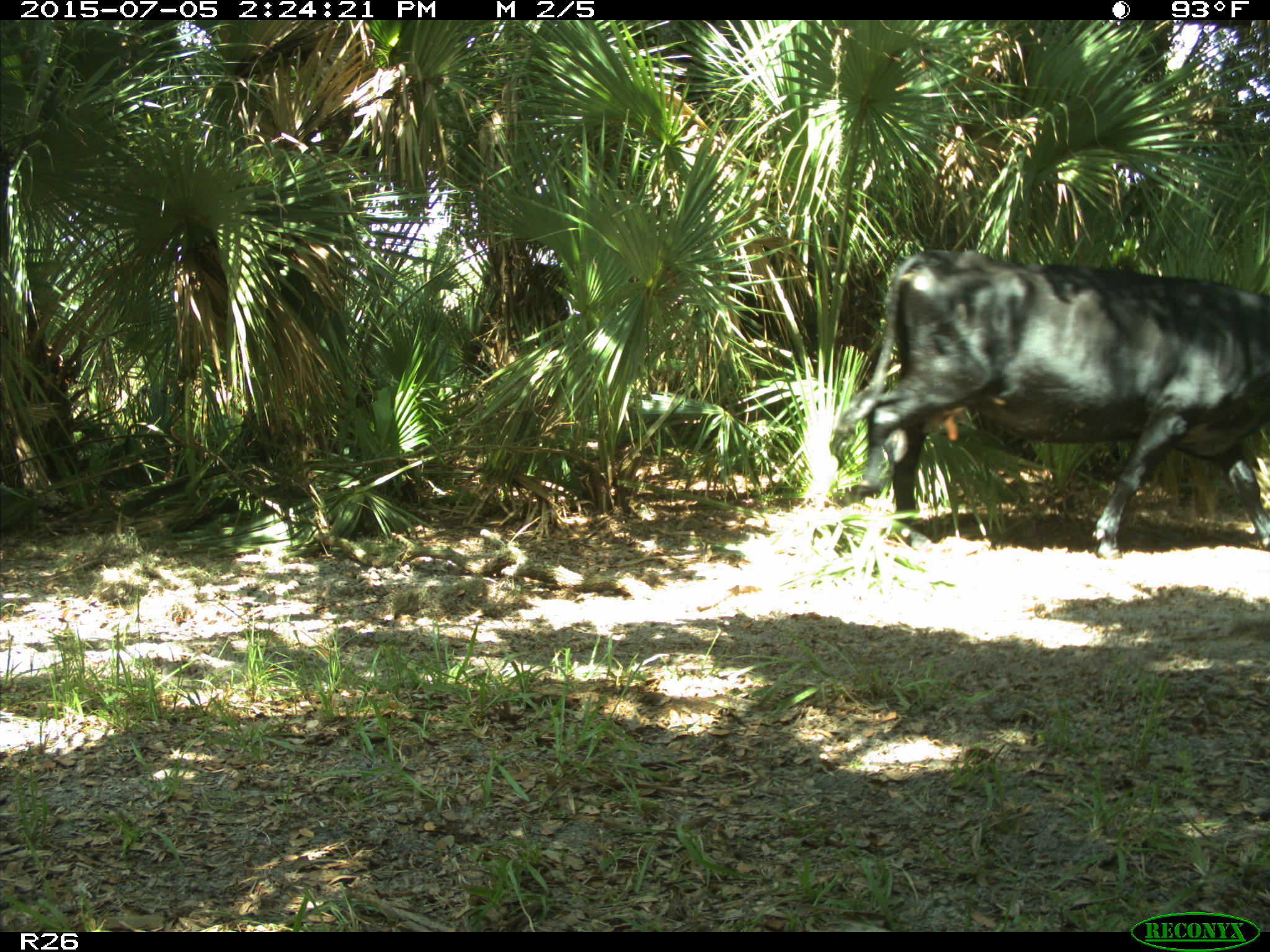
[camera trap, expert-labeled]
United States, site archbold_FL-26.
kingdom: Animalia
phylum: Chordata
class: Mammalia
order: Artiodactyla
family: Bovidae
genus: Bos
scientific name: Bos taurus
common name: domestic cow